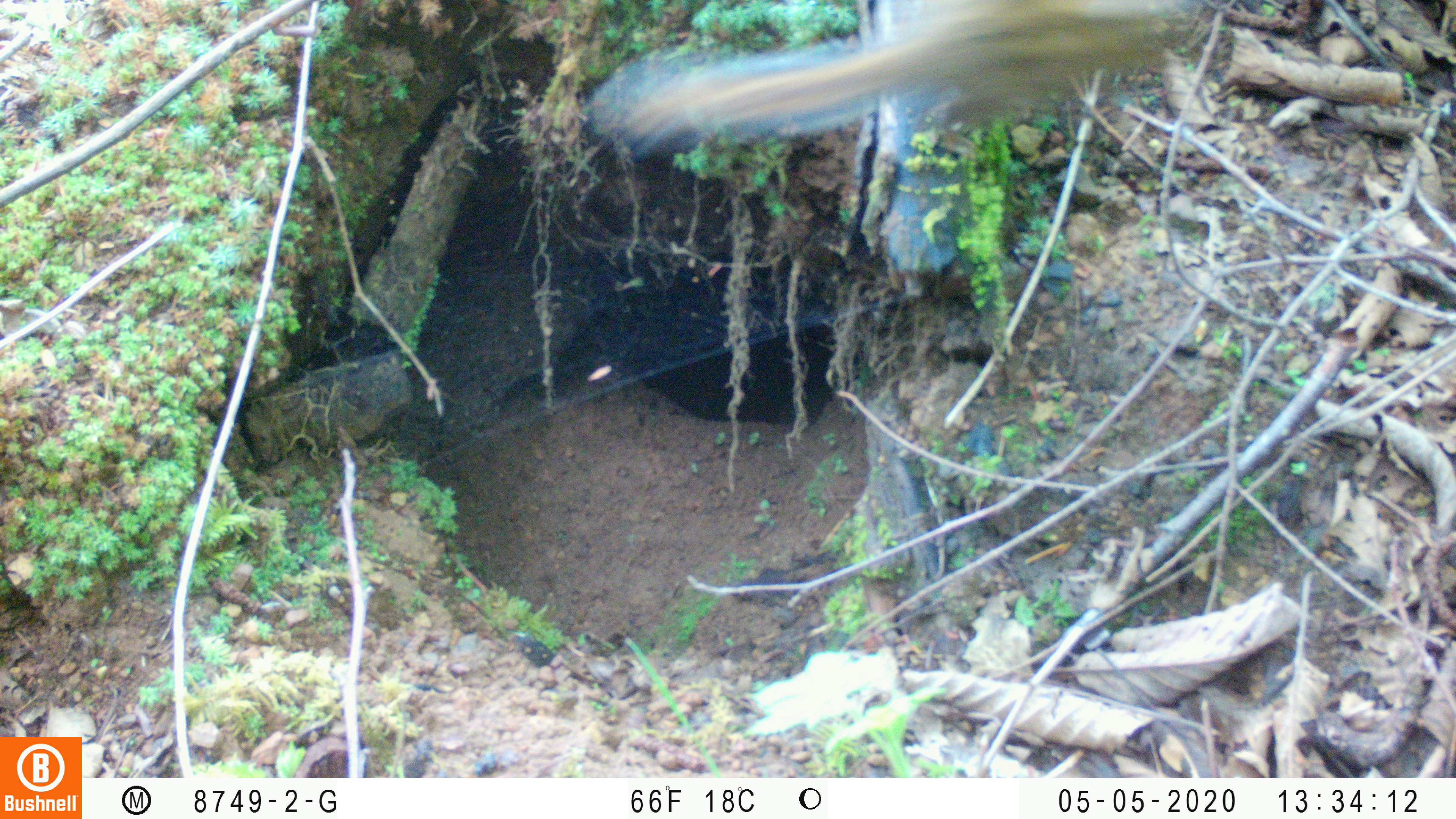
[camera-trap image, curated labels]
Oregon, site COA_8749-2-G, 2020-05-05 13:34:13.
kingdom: Animalia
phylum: Chordata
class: Mammalia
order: Rodentia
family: Sciuridae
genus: Neotamias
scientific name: Neotamias townsendii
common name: townsend's chipmunk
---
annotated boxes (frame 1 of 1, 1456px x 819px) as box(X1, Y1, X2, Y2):
townsend's chipmunk: box(579, 4, 1202, 152)